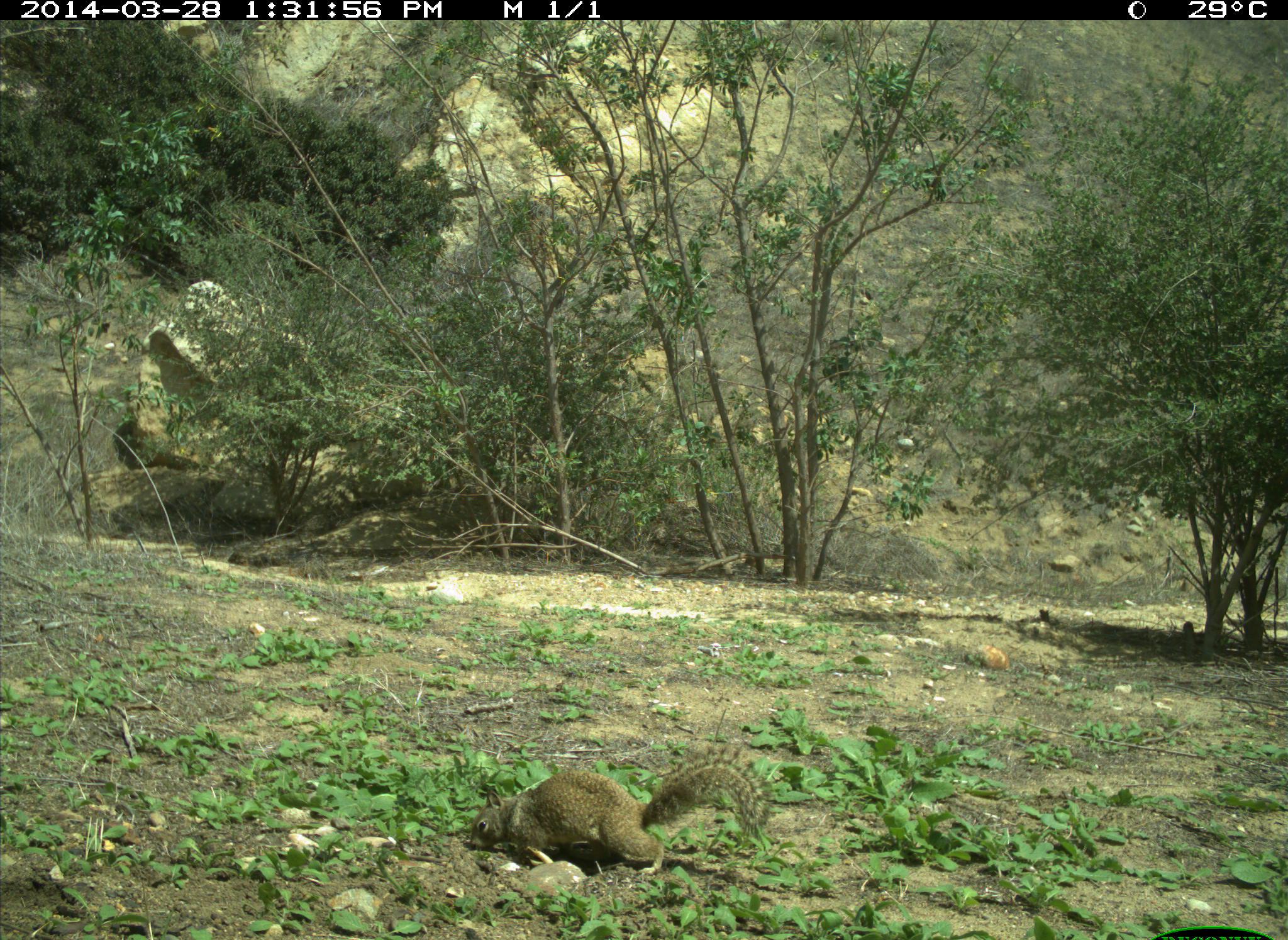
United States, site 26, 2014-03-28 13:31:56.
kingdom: Animalia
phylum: Chordata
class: Mammalia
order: Rodentia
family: Sciuridae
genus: Sciurus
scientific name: Sciurus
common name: squirrel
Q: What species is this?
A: Squirrel (Sciurus).